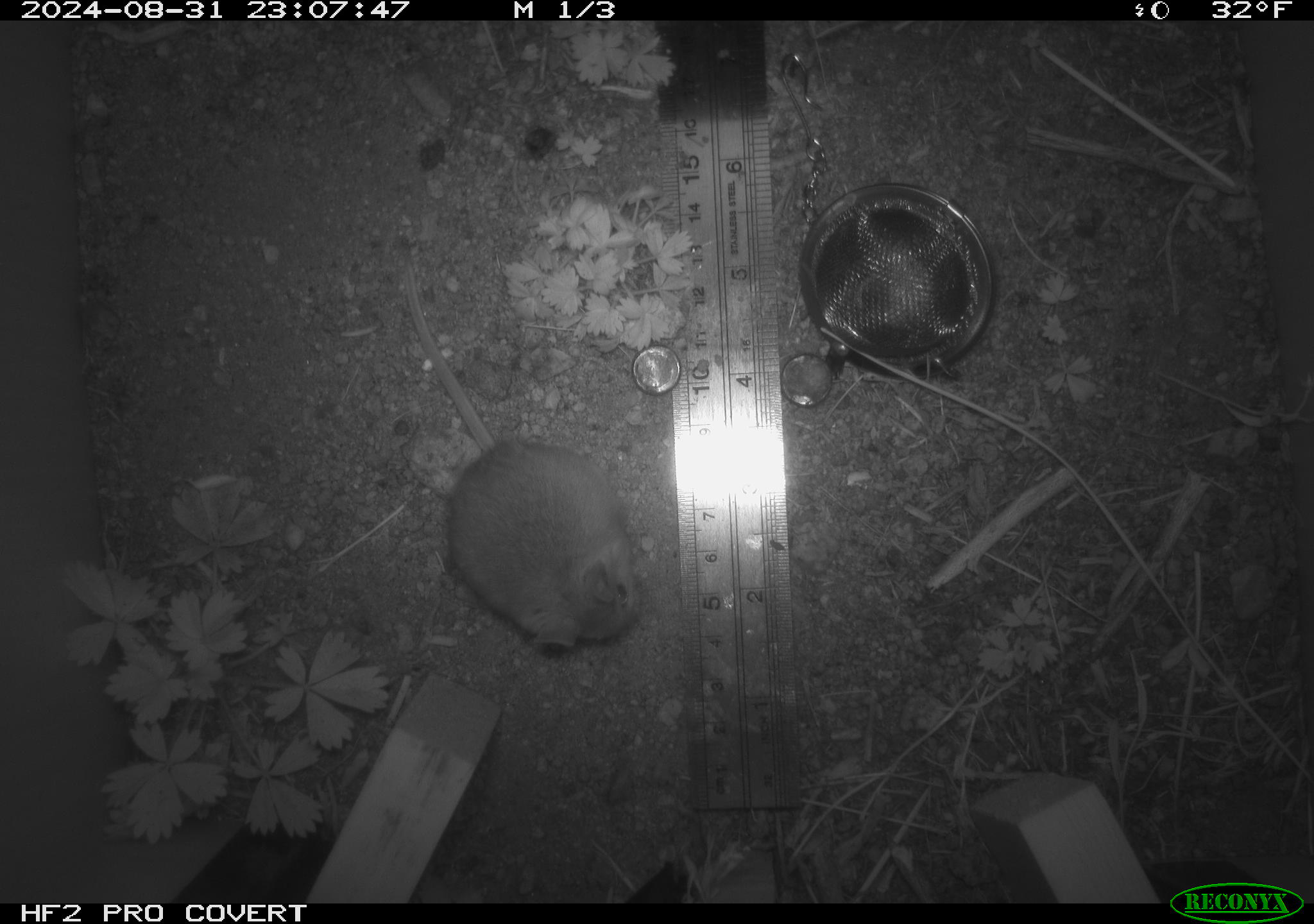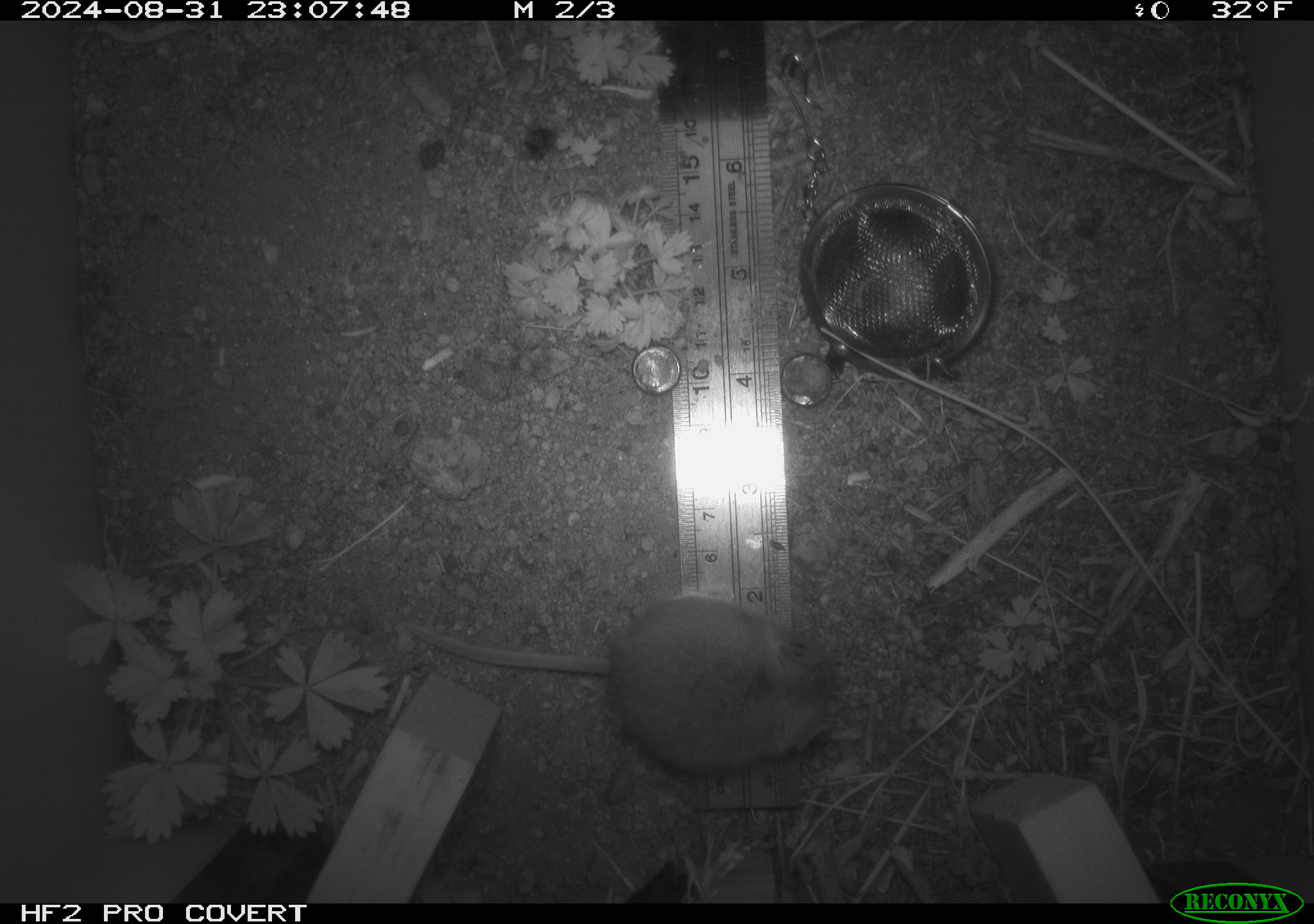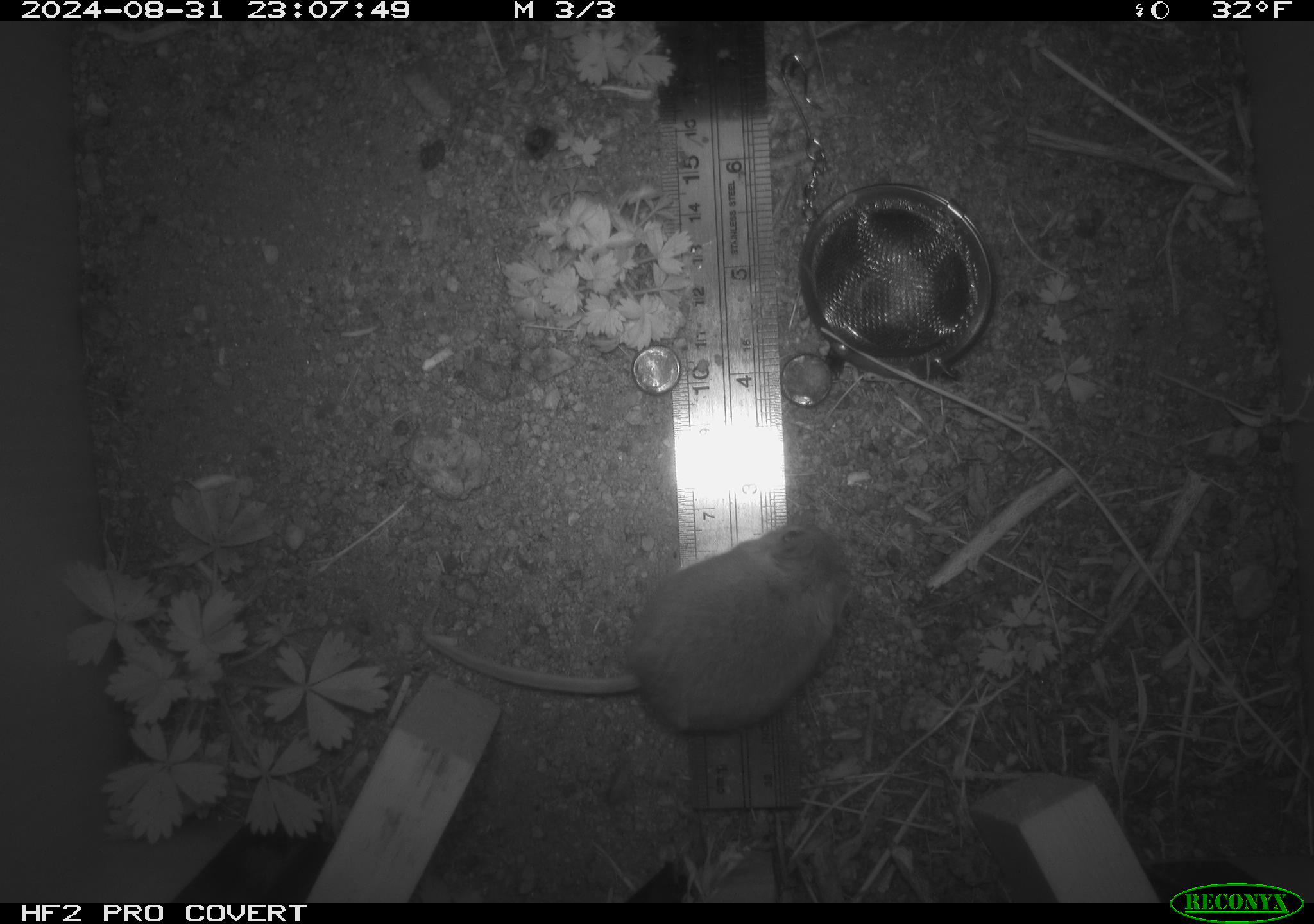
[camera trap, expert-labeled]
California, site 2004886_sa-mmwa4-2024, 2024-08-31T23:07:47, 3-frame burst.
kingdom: Animalia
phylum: Chordata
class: Mammalia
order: Rodentia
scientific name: Rodentia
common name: mouse species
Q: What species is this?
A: Mouse species (Rodentia).